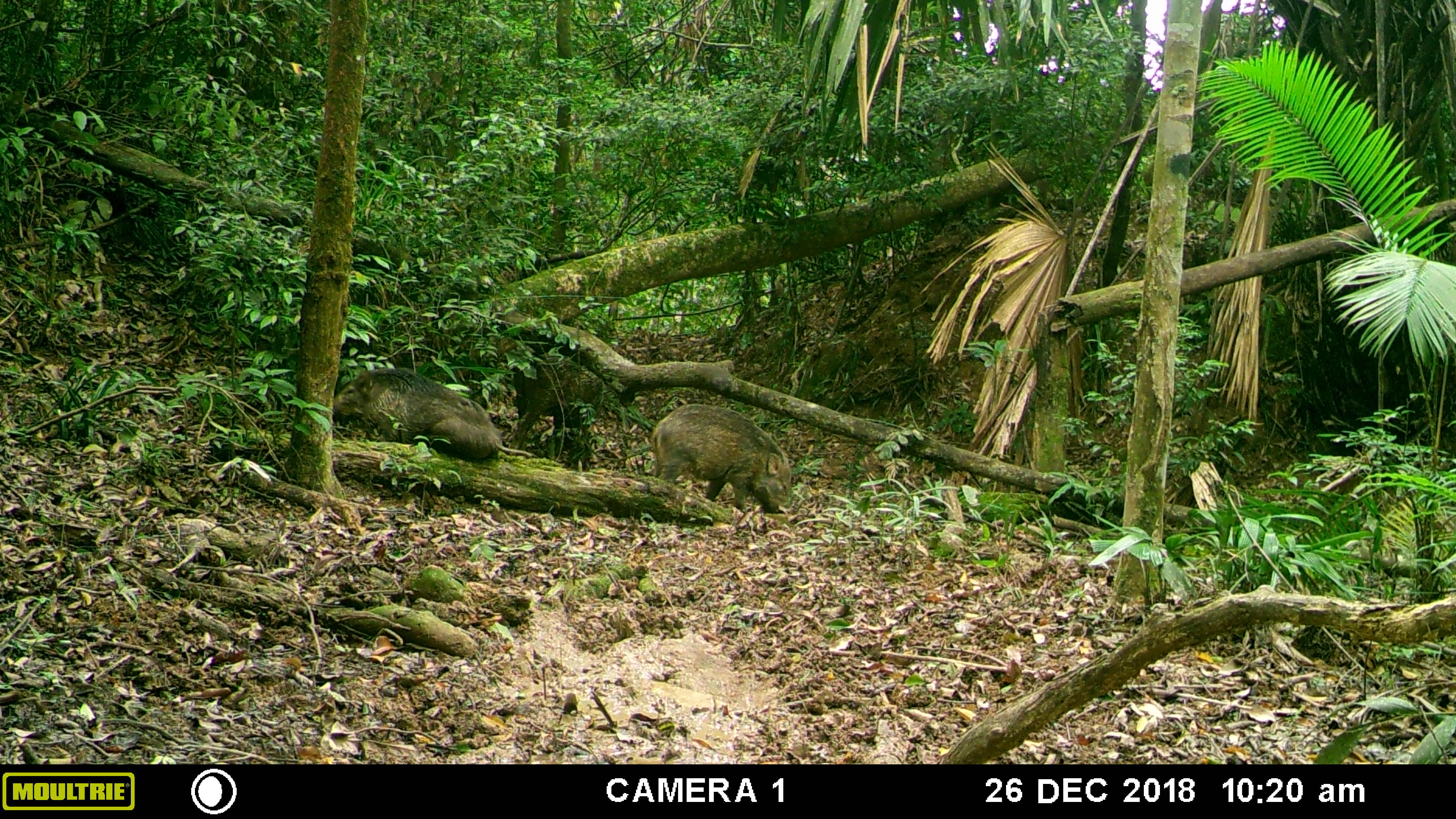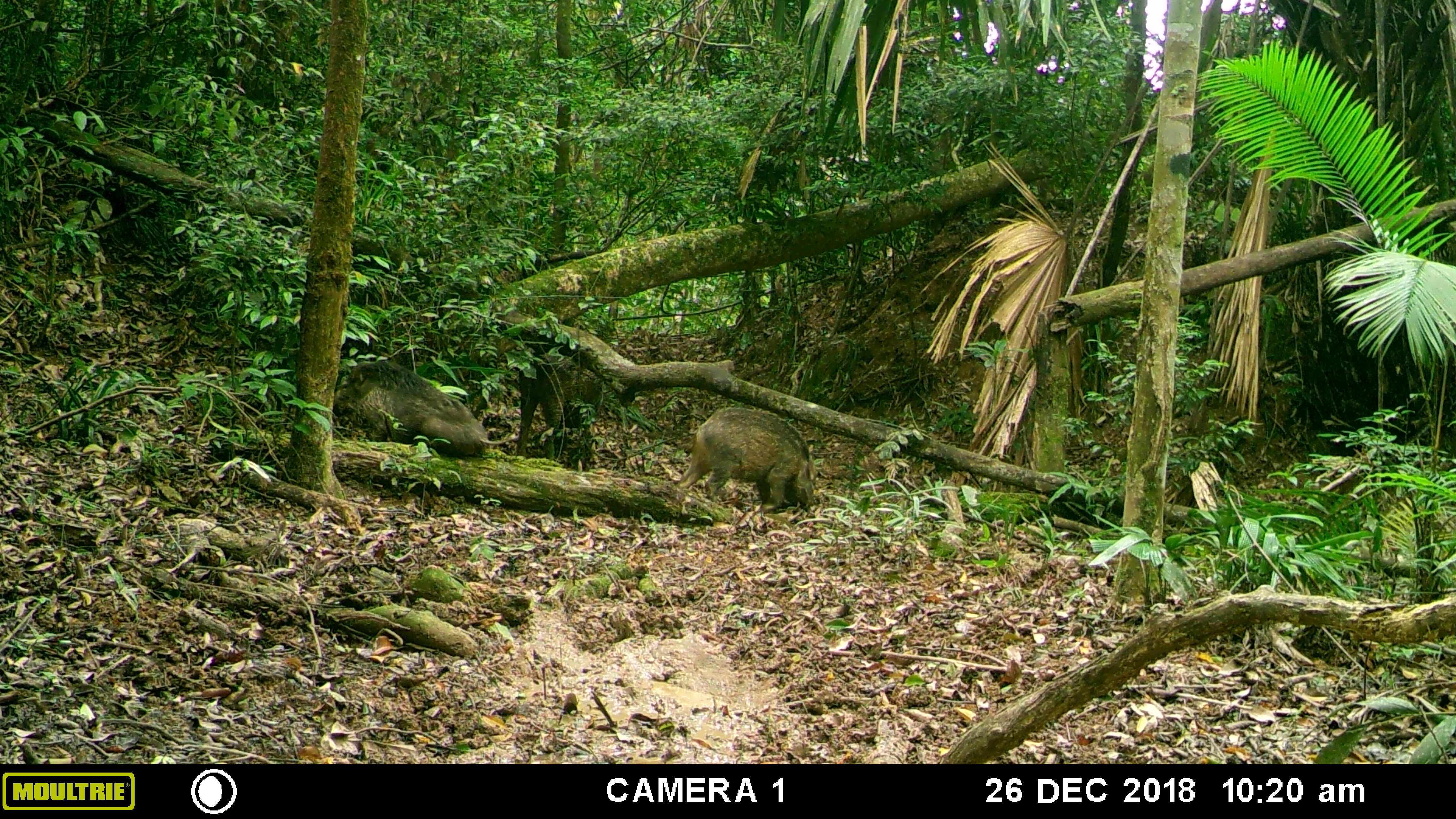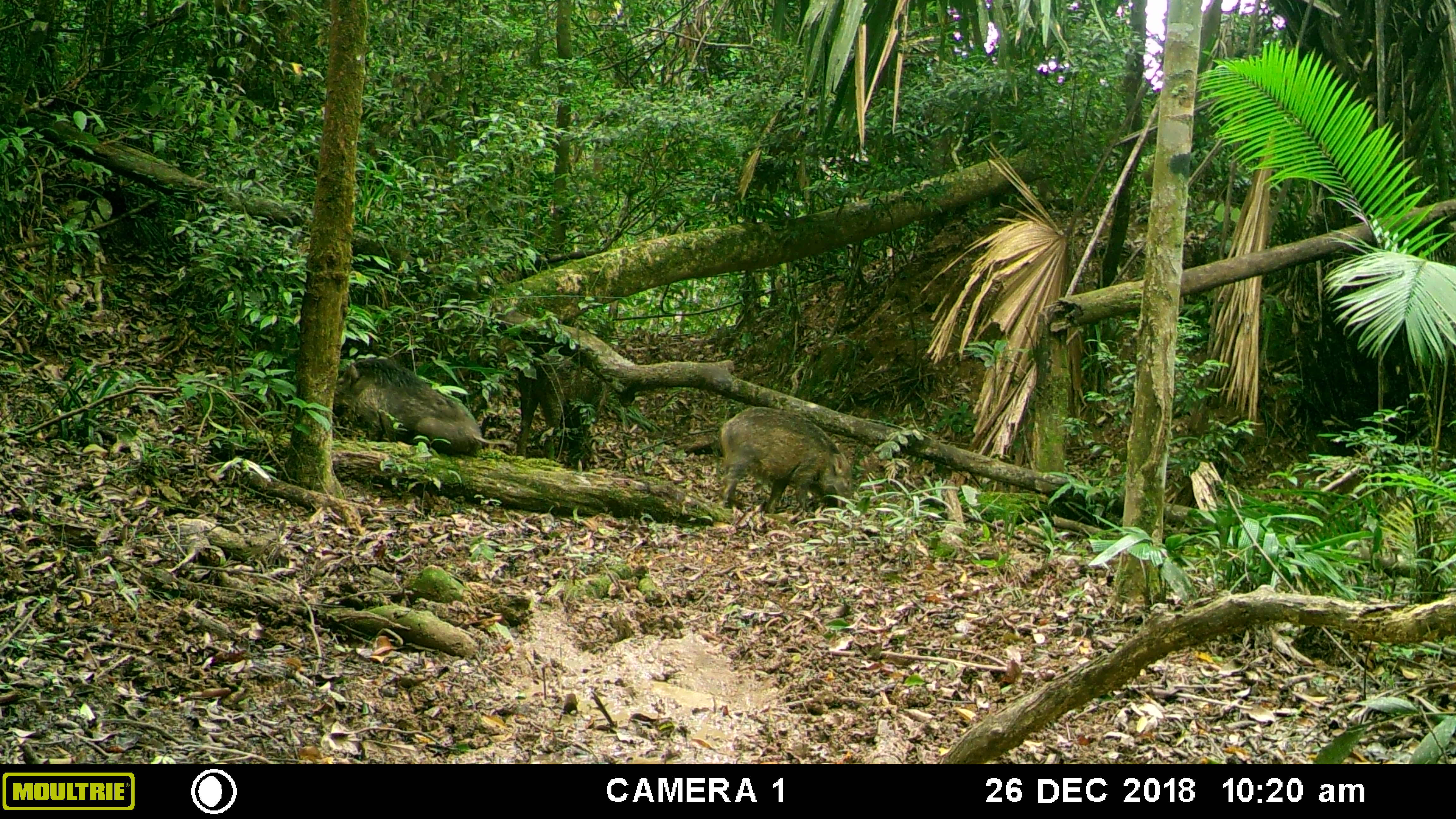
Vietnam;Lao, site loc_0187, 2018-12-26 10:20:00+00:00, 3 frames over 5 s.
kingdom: Animalia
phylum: Chordata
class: Mammalia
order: Artiodactyla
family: Suidae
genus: Sus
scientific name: Sus scrofa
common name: eurasian wild pig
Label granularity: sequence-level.